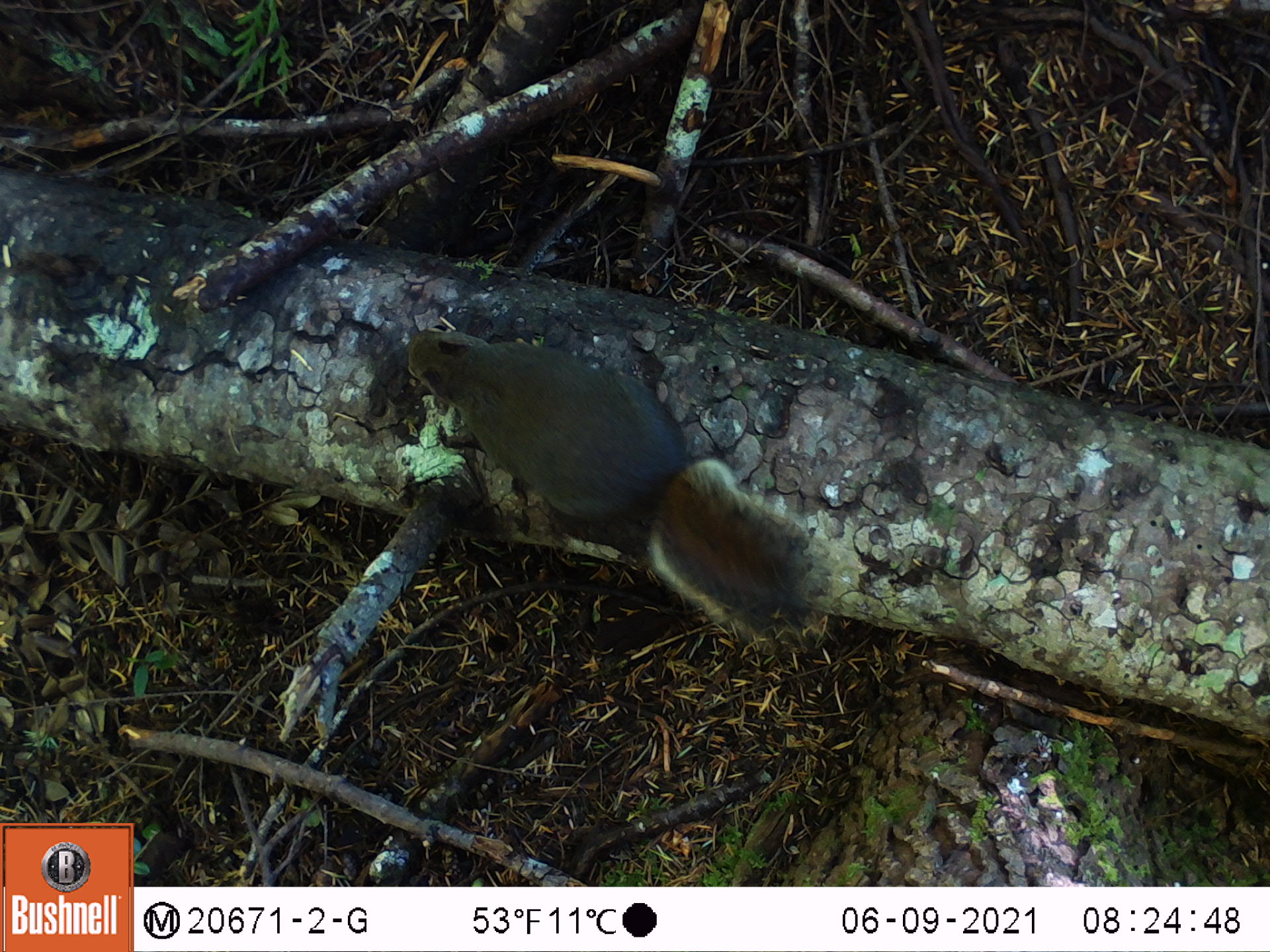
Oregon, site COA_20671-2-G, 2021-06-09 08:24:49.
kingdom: Animalia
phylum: Chordata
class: Mammalia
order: Rodentia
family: Sciuridae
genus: Tamiasciurus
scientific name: Tamiasciurus douglasii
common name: douglas squirrel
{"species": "douglas squirrel (Tamiasciurus douglasii)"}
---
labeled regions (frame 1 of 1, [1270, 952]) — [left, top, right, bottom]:
douglas squirrel: [377, 292, 874, 682]